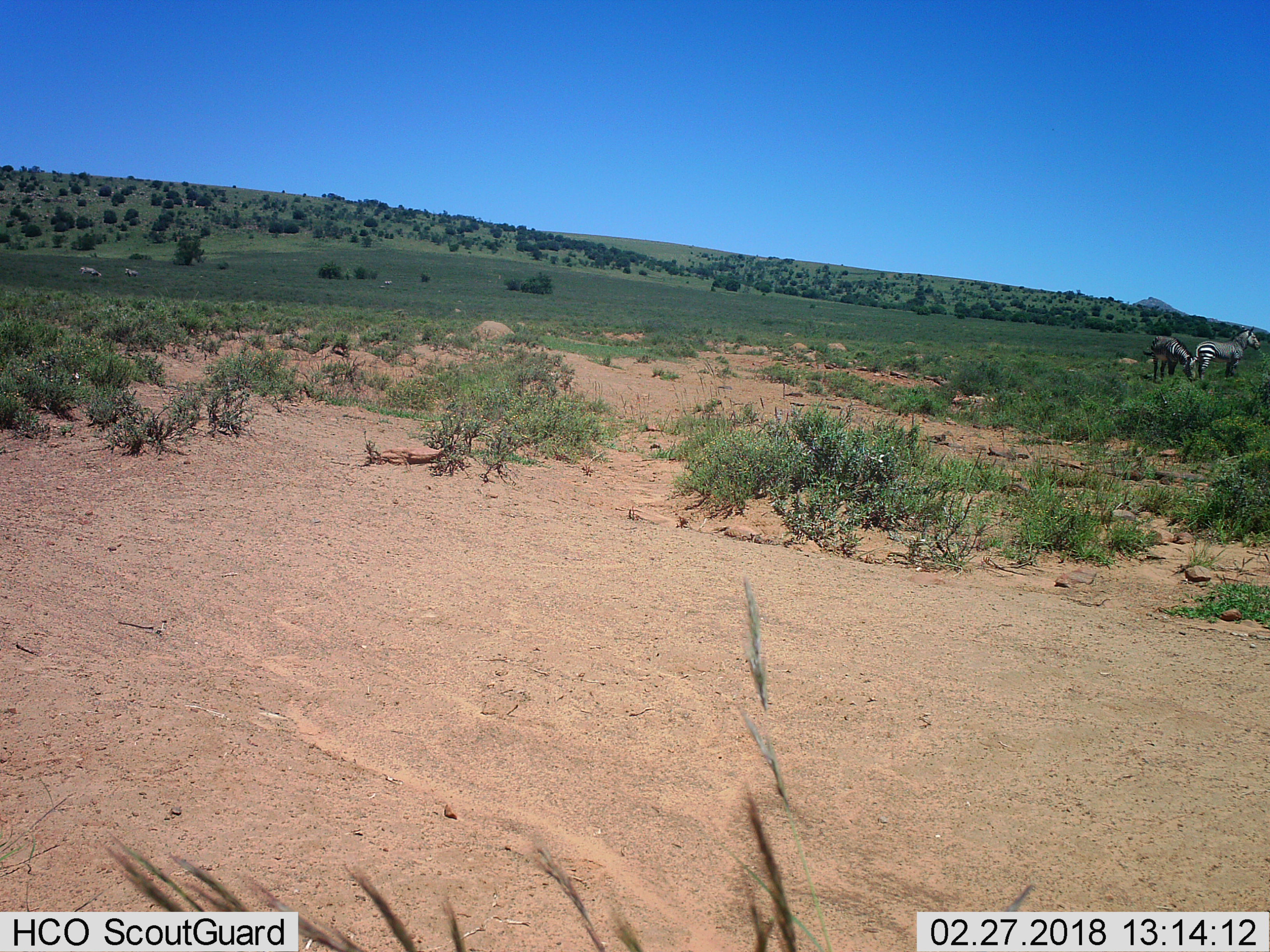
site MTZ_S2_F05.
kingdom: Animalia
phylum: Chordata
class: Mammalia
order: Perissodactyla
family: Equidae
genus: Equus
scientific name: Equus zebra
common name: mountain zebra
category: zebramountain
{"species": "zebramountain (mountain zebra) (Equus zebra)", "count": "4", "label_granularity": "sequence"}